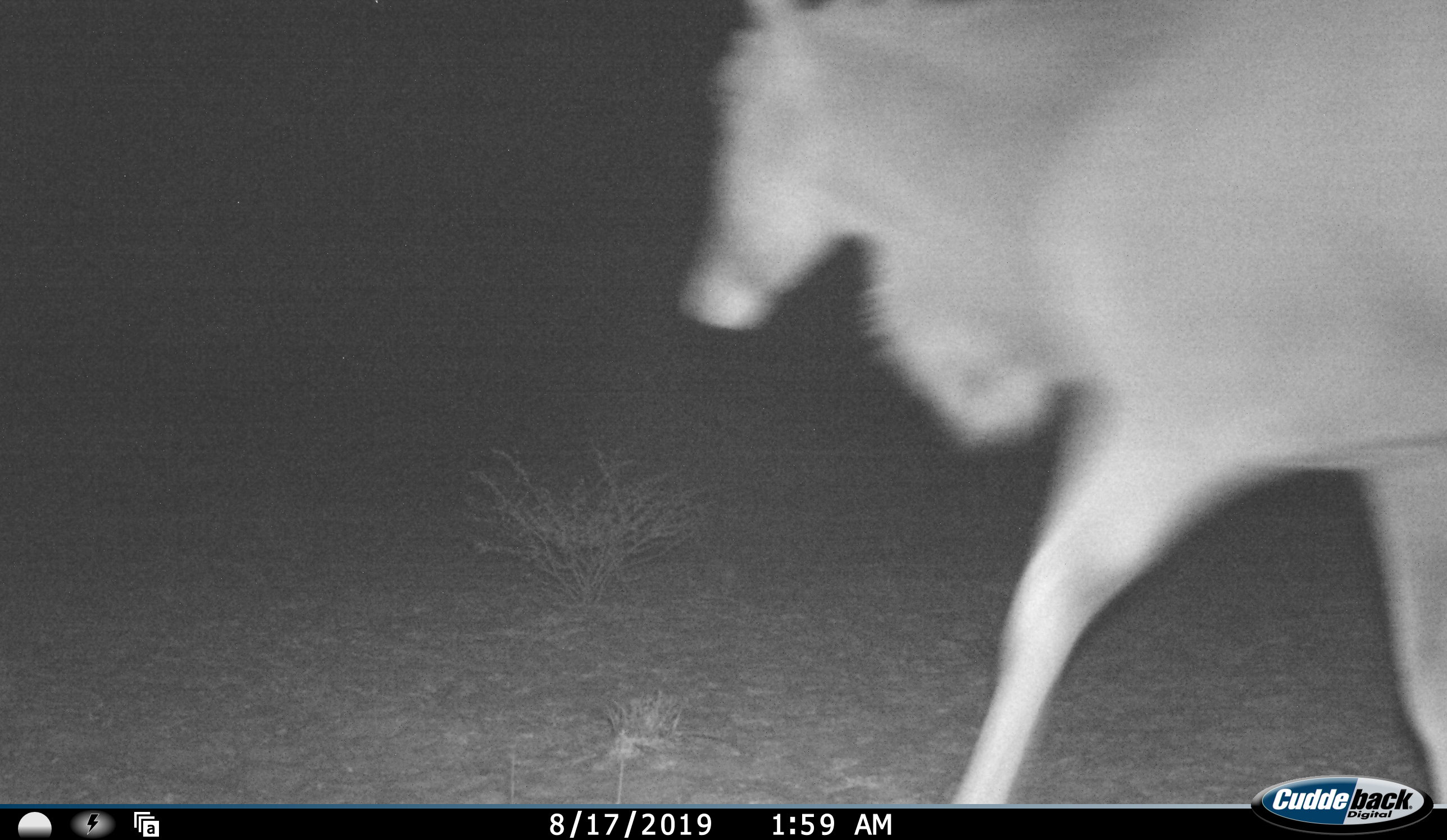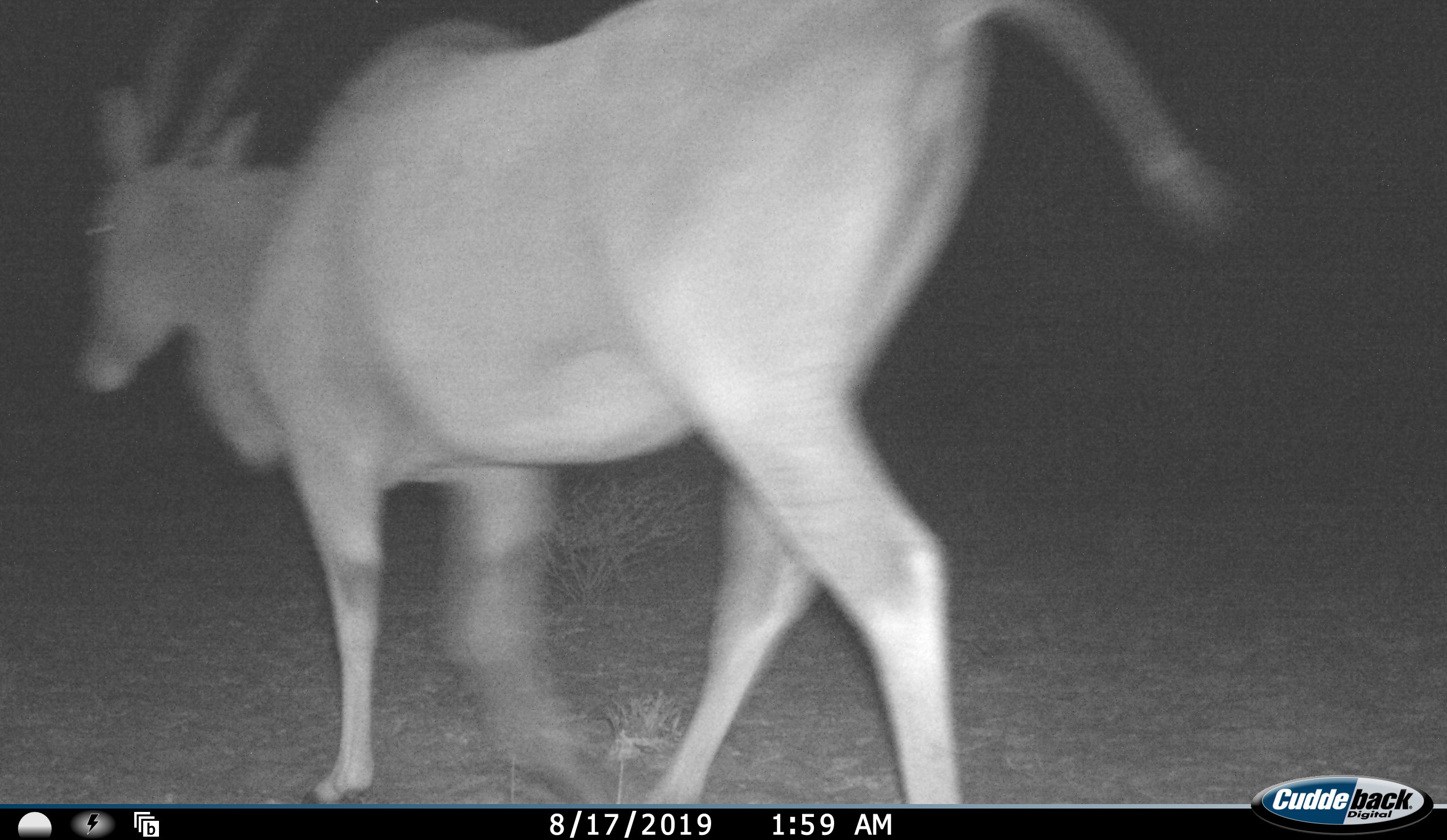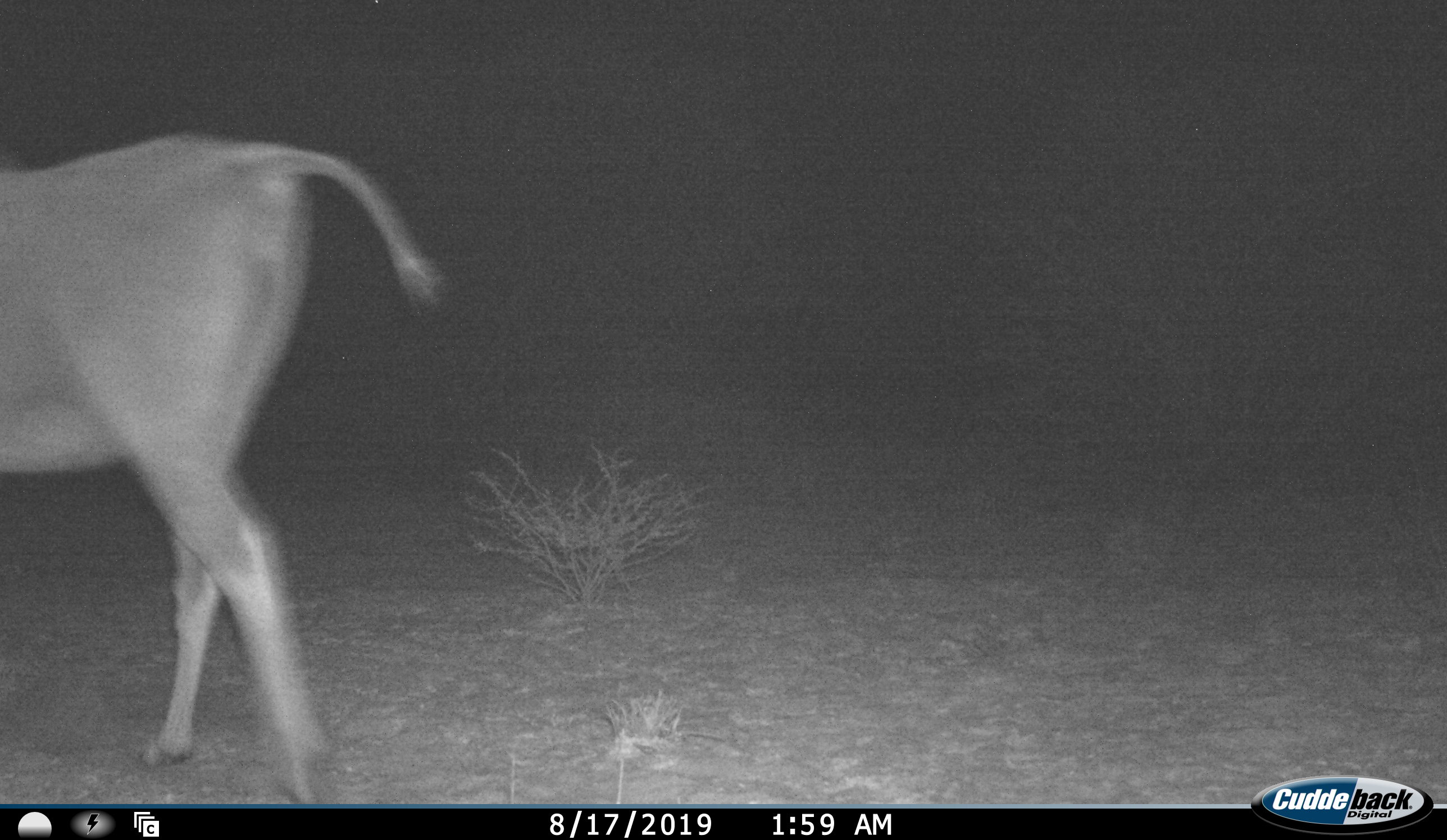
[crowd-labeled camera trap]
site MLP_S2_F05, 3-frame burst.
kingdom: Animalia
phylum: Chordata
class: Mammalia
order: Artiodactyla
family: Bovidae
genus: Tragelaphus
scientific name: Tragelaphus oryx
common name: eland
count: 1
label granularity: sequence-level